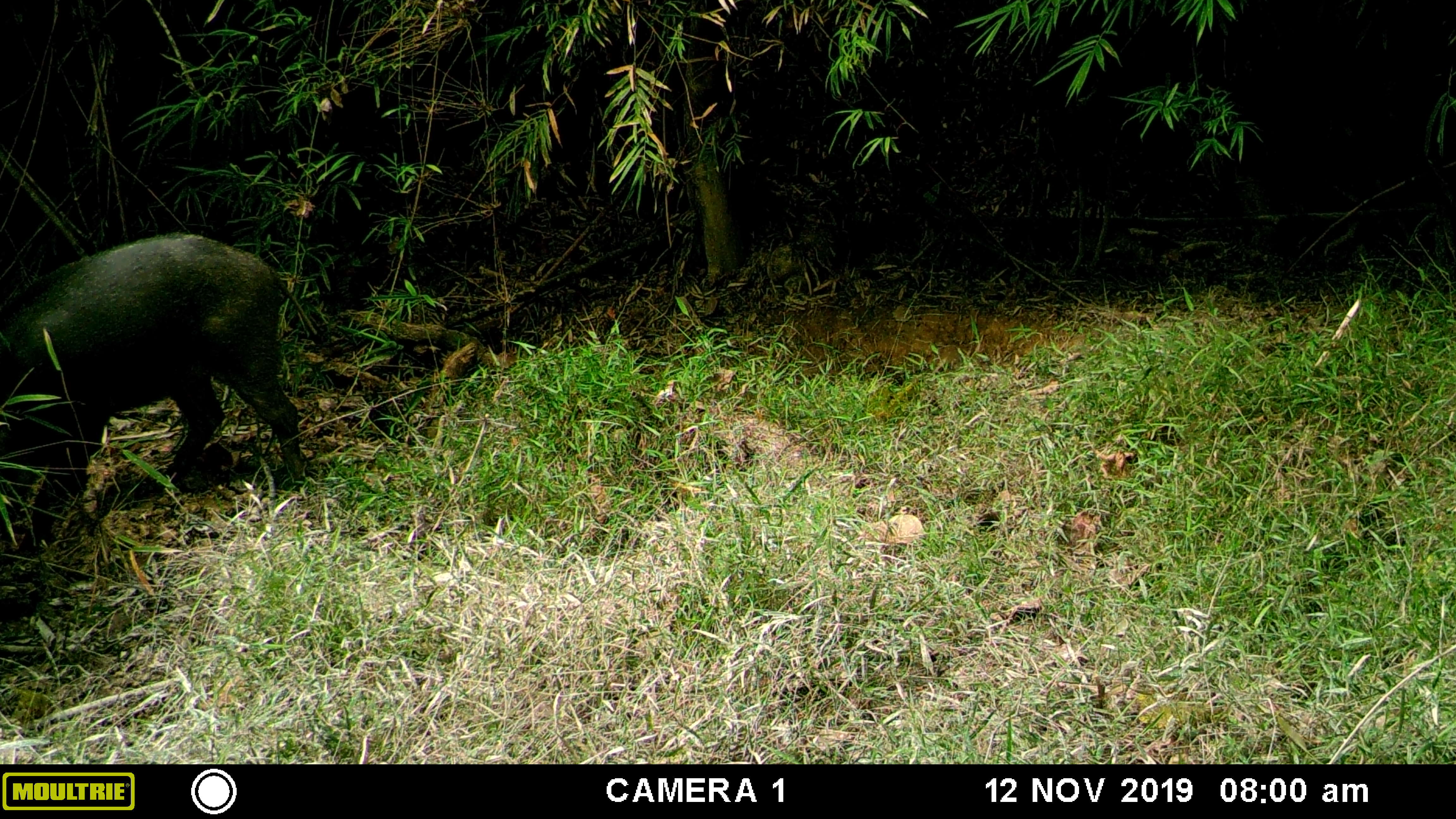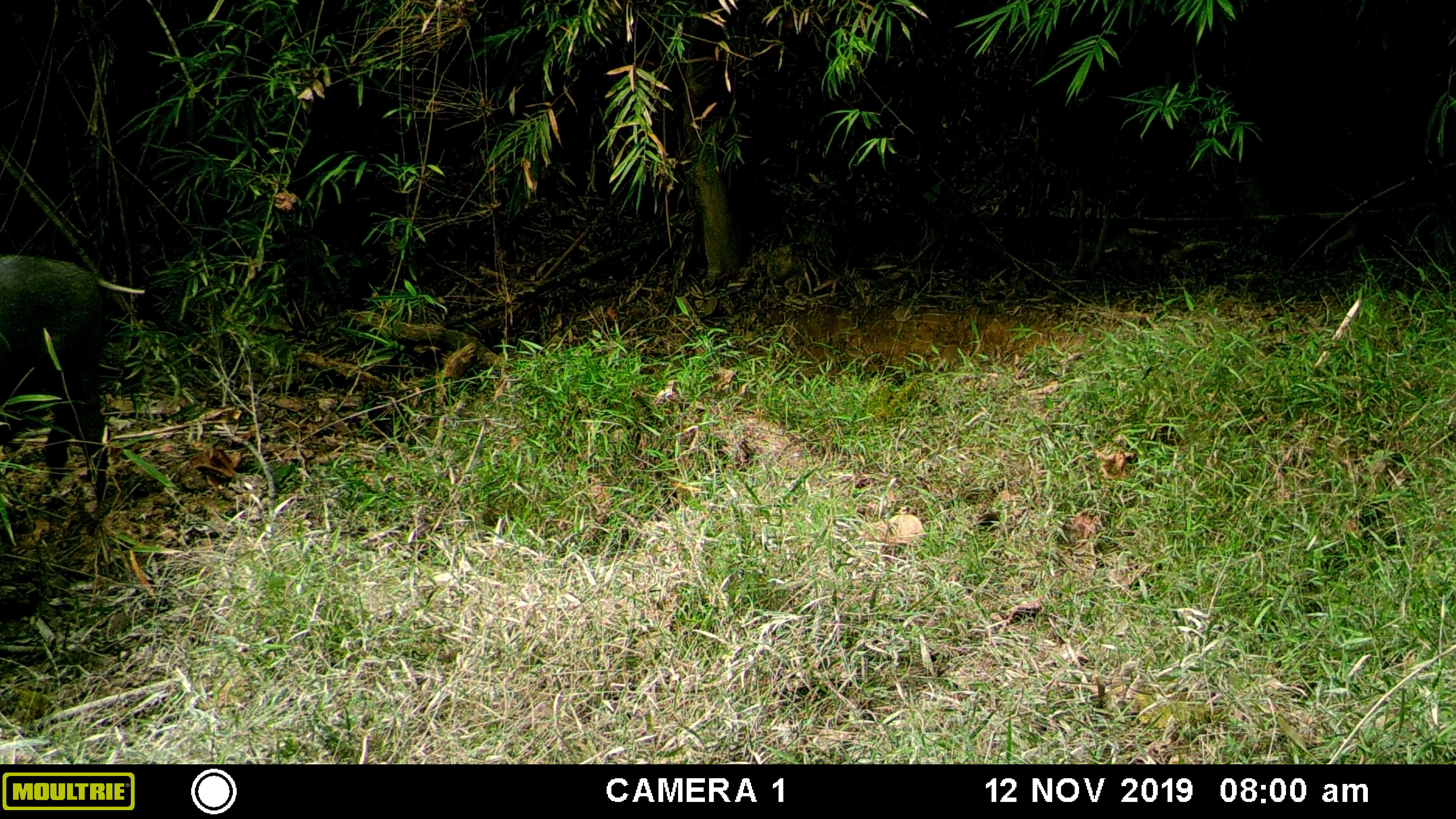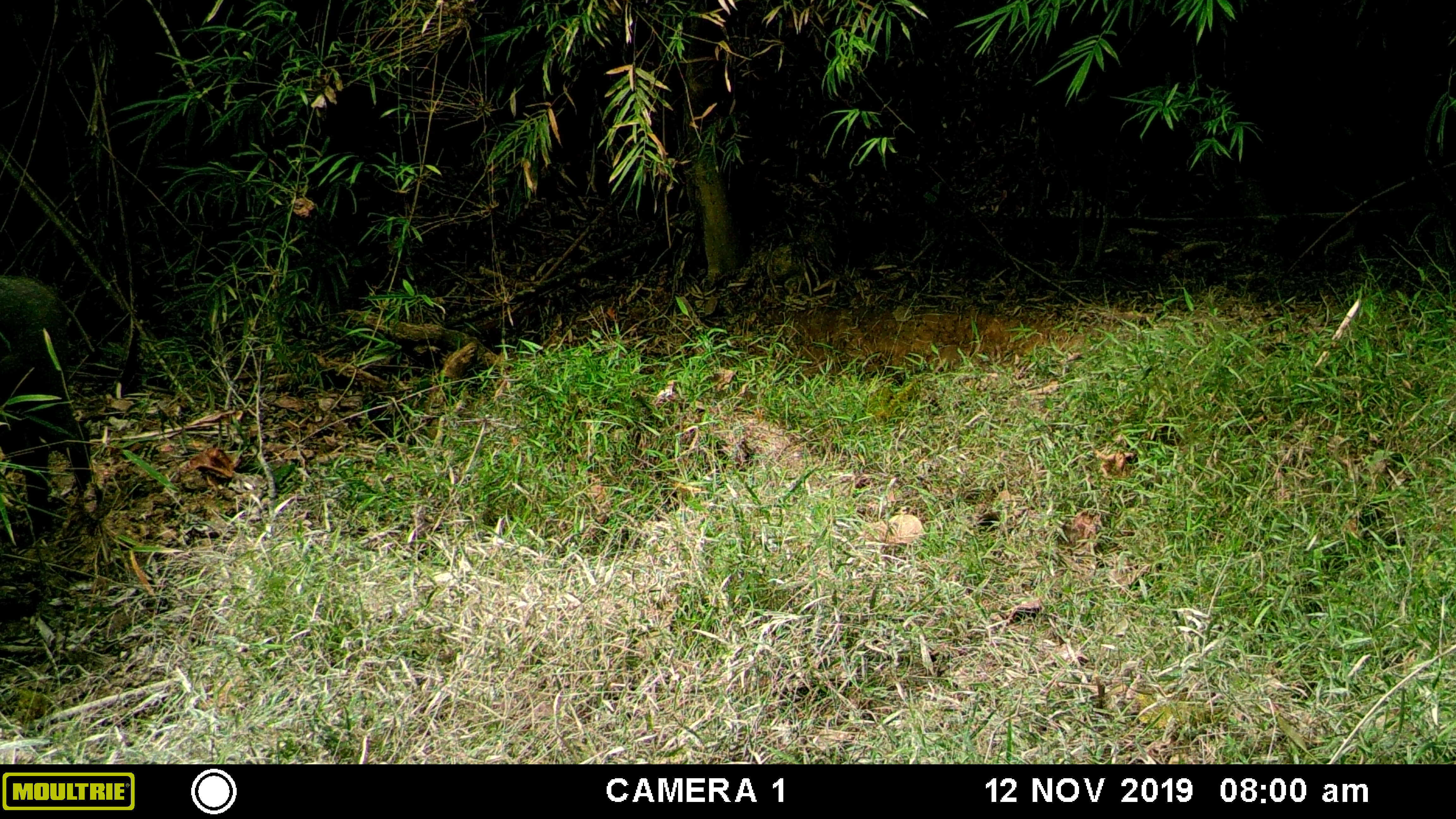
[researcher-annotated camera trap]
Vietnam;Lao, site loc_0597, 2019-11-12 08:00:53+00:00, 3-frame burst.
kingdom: Animalia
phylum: Chordata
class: Mammalia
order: Artiodactyla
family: Suidae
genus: Sus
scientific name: Sus scrofa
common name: eurasian wild pig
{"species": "eurasian wild pig (Sus scrofa)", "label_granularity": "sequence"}